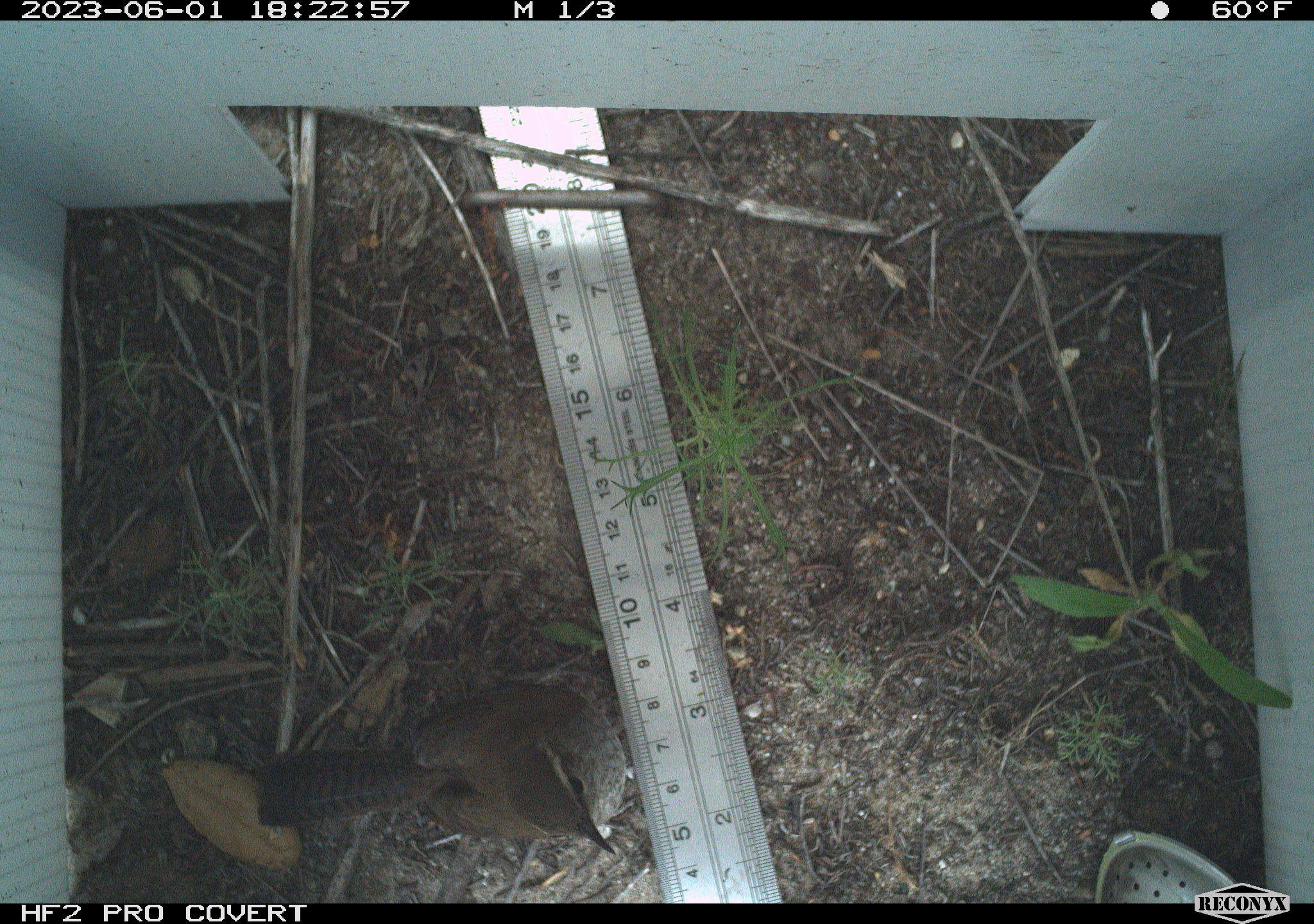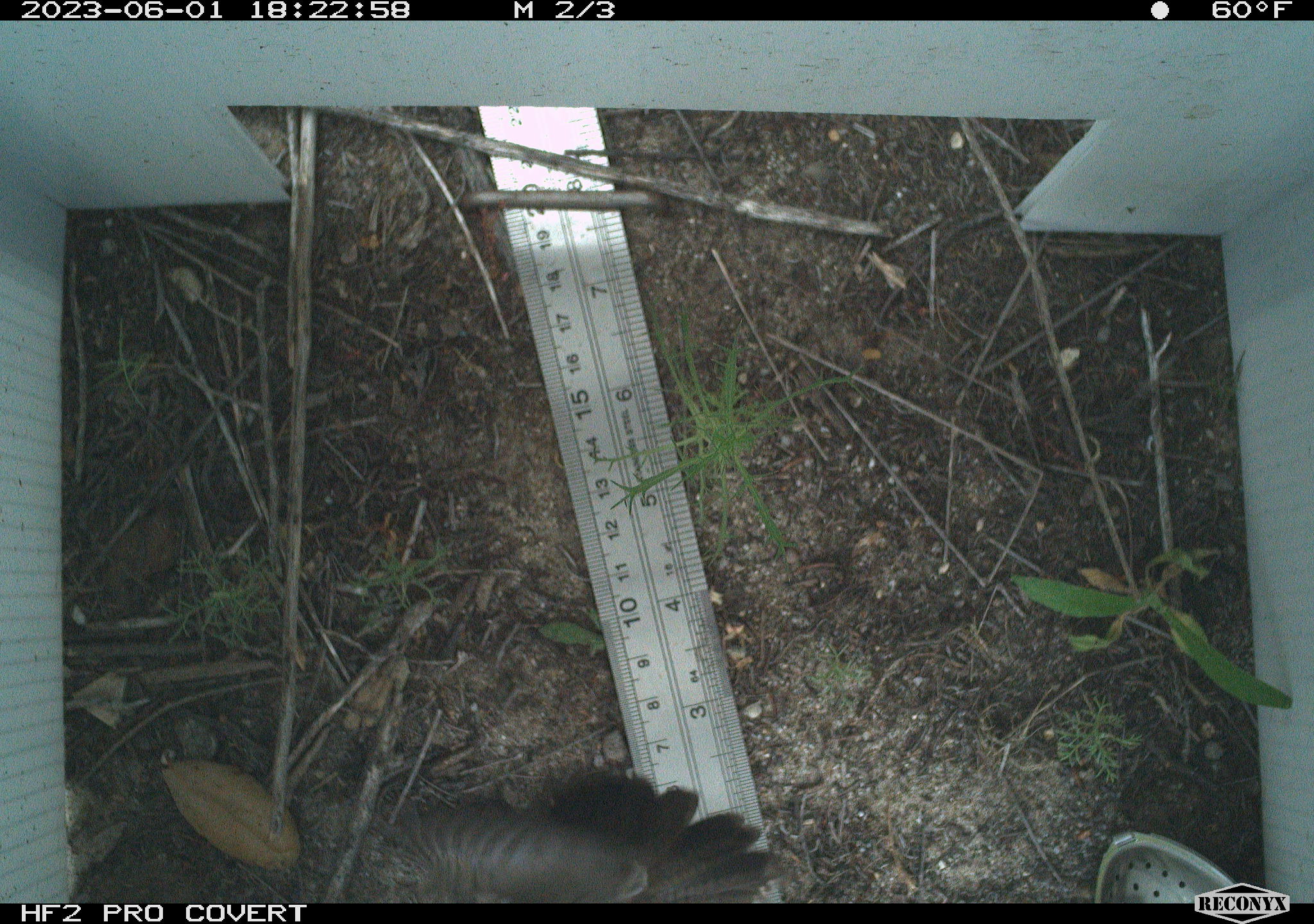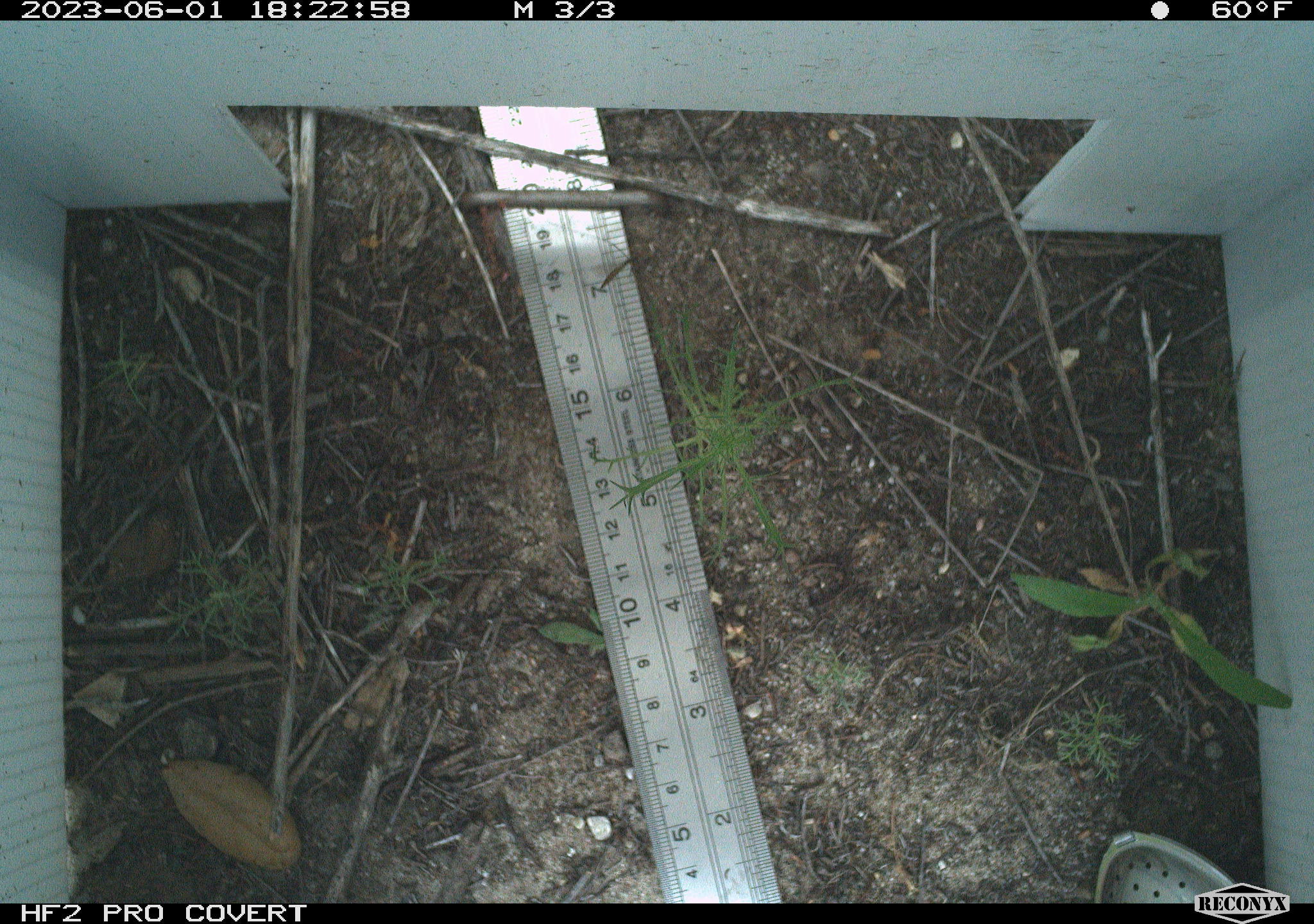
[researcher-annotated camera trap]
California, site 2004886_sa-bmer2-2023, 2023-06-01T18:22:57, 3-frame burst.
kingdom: Animalia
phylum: Chordata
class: Aves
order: Passeriformes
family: Troglodytidae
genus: Thryomanes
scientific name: Thryomanes bewickii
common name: bewick's wren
Bewick's wren (Thryomanes bewickii).